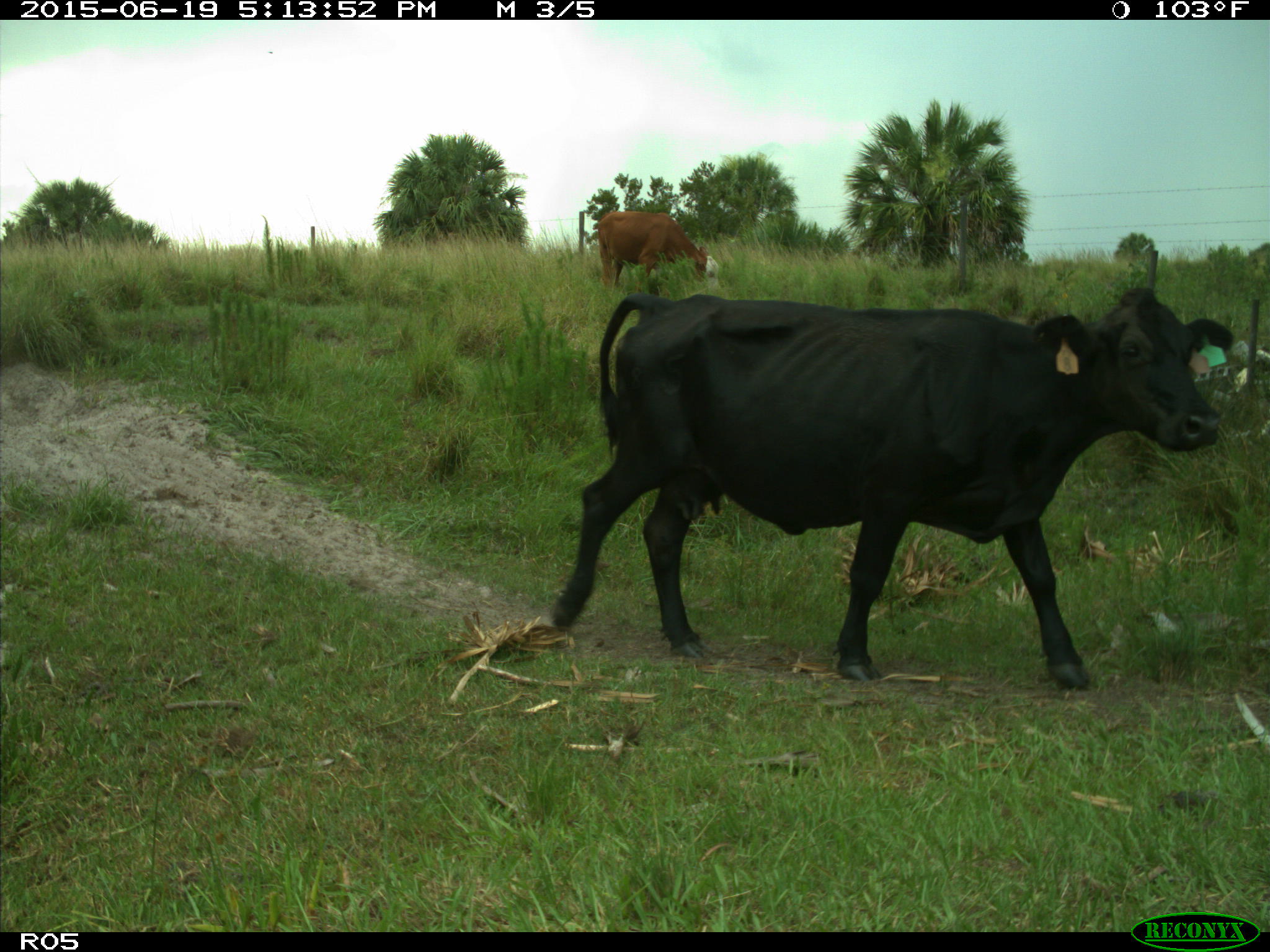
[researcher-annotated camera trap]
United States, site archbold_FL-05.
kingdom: Animalia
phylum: Chordata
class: Mammalia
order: Artiodactyla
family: Bovidae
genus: Bos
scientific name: Bos taurus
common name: domestic cow